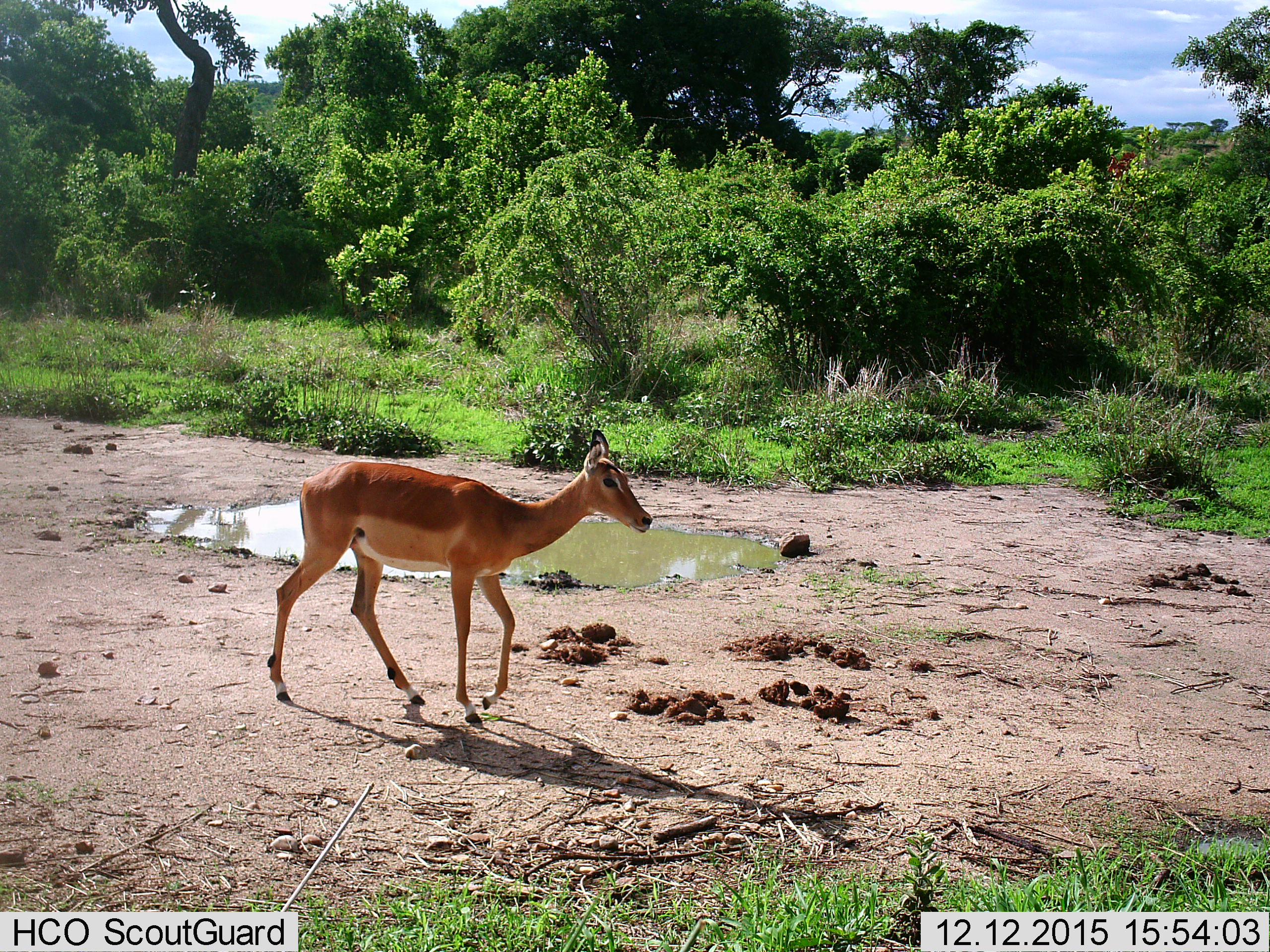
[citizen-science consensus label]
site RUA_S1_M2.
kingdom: Animalia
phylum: Chordata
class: Mammalia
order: Artiodactyla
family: Bovidae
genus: Aepyceros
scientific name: Aepyceros melampus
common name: impala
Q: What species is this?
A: Impala (Aepyceros melampus).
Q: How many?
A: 1.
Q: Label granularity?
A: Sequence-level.